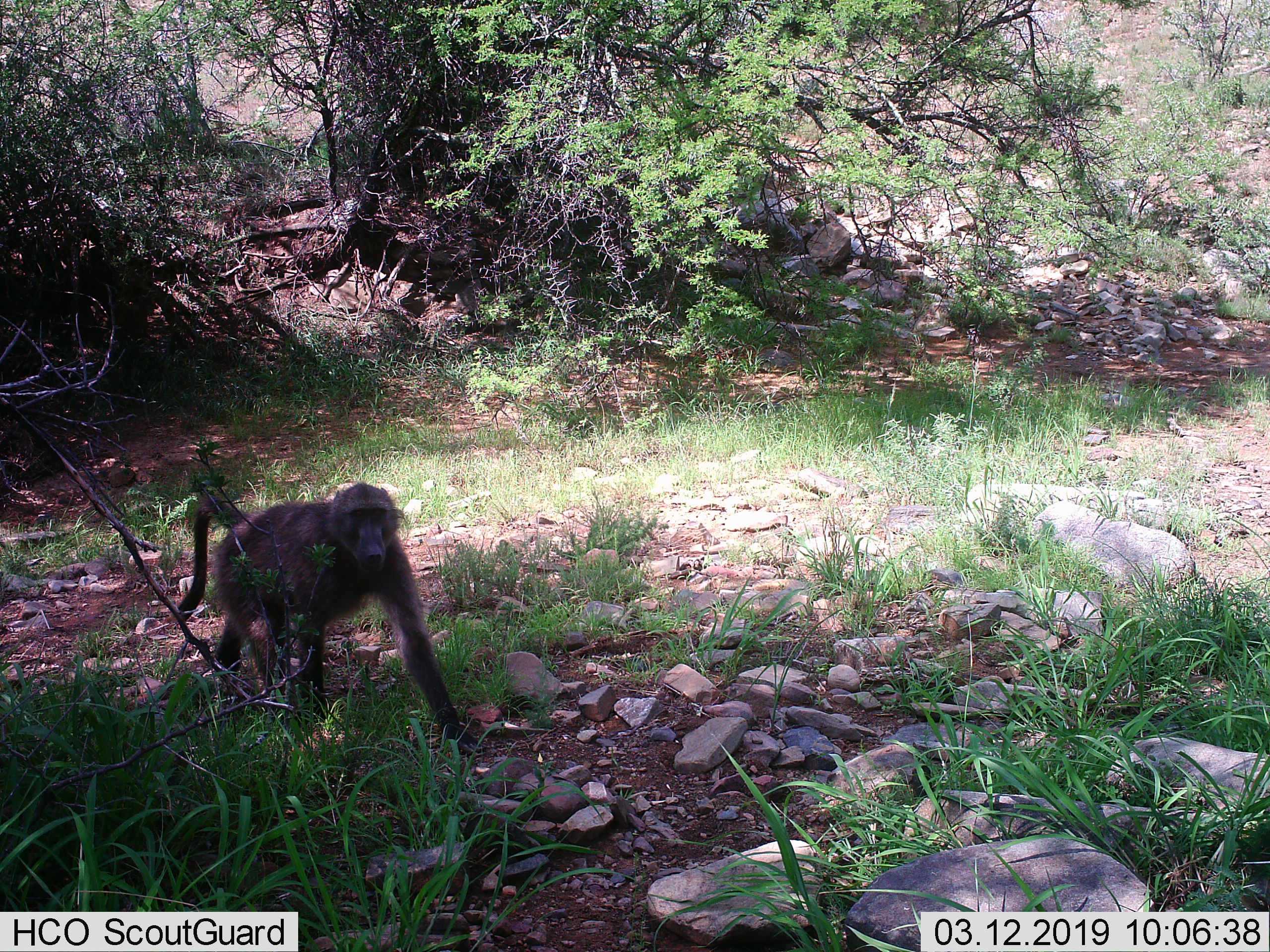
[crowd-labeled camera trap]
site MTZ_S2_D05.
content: unidentified animal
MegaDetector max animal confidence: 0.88